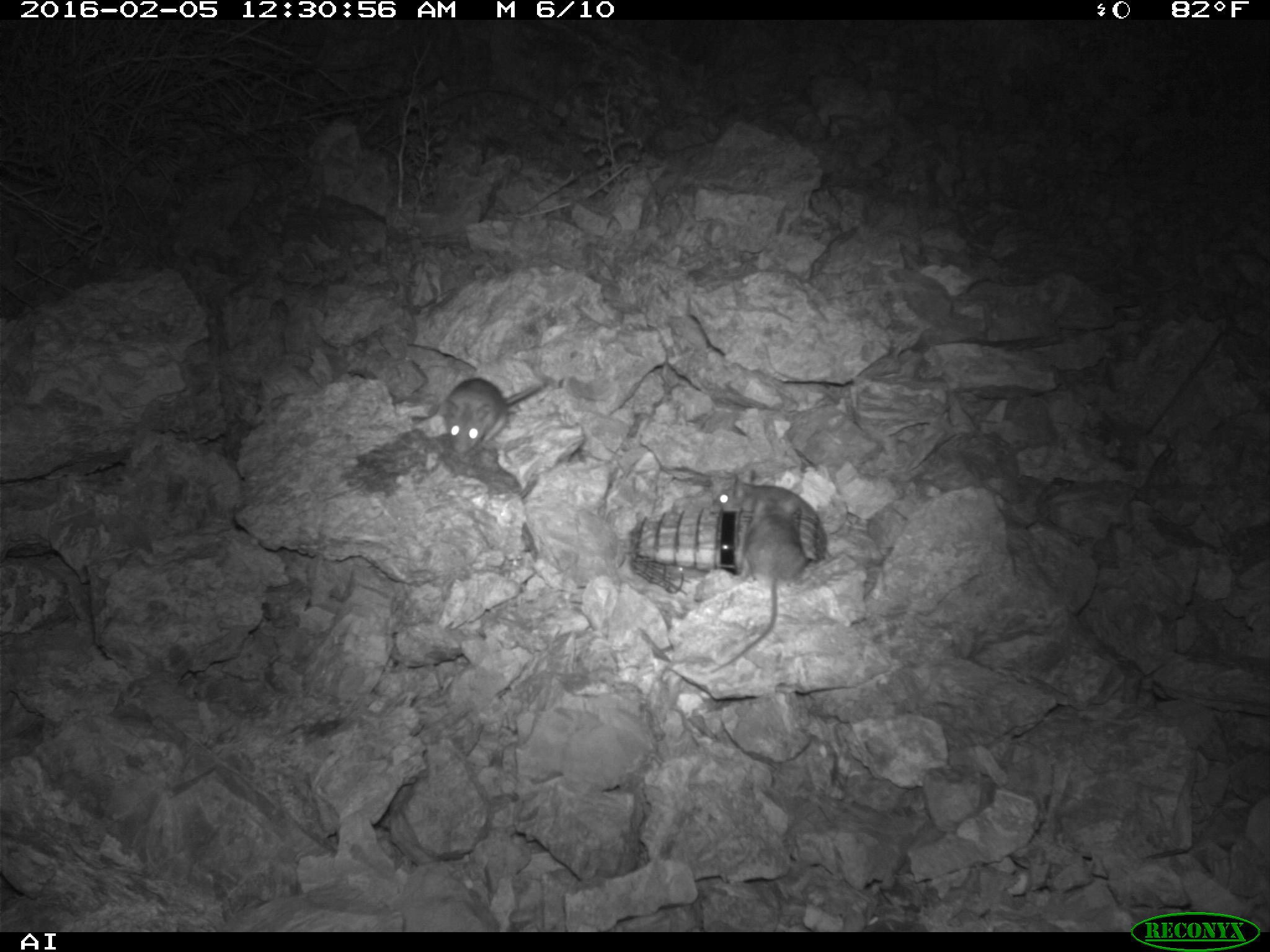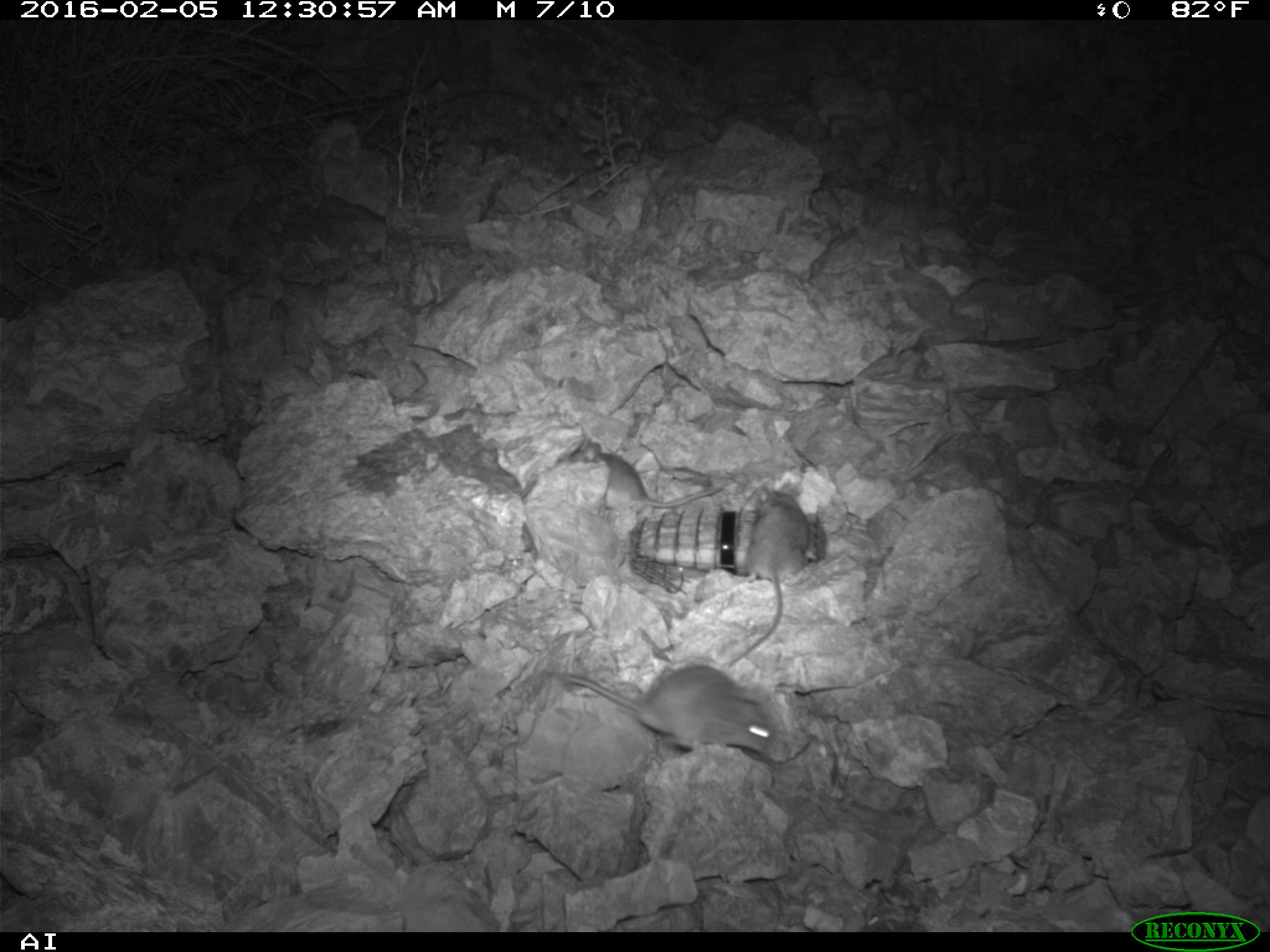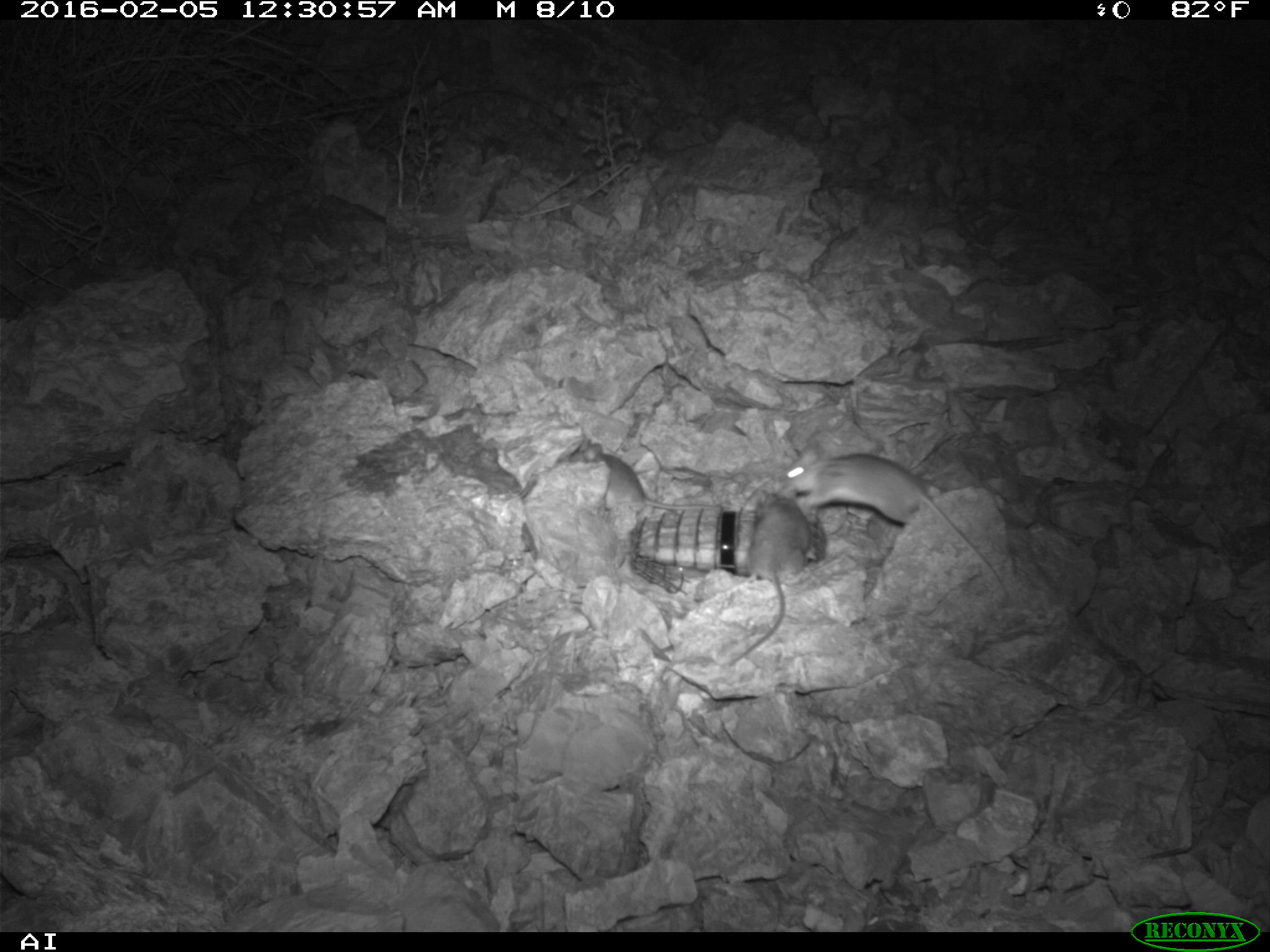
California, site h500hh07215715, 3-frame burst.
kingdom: Animalia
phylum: Chordata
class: Mammalia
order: Rodentia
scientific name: Rodentia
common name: rodent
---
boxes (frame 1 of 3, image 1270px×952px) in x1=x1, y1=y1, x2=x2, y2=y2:
rodent: x1=679, y1=491, x2=806, y2=673; x1=680, y1=467, x2=827, y2=565; x1=442, y1=375, x2=549, y2=454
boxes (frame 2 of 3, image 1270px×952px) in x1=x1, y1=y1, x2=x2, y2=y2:
rodent: x1=541, y1=666, x2=793, y2=763; x1=727, y1=483, x2=808, y2=667; x1=554, y1=425, x2=726, y2=509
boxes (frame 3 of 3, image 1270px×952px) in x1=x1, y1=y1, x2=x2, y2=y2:
rodent: x1=781, y1=440, x2=1008, y2=597; x1=726, y1=485, x2=812, y2=666; x1=553, y1=435, x2=722, y2=511